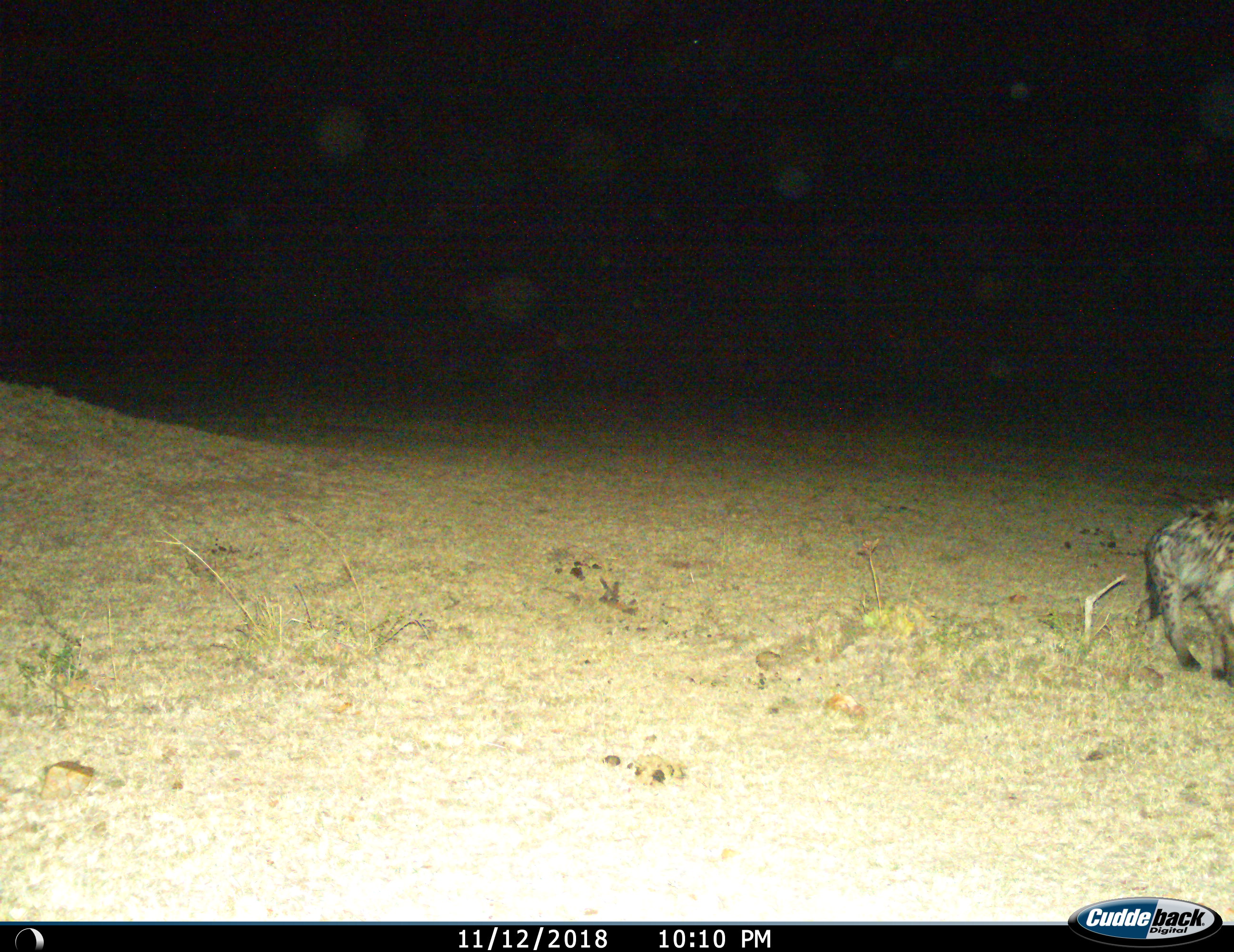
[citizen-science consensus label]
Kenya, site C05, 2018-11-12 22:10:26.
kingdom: Animalia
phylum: Chordata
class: Mammalia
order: Carnivora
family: Hyaenidae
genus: Crocuta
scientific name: Crocuta crocuta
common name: spotted hyena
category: hyenaspotted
Hyenaspotted (spotted hyena) (Crocuta crocuta), count 1. Behavior (volunteer vote fractions): standing 30%, resting 0%, moving 70%, interacting 0%. Young present (vote fraction): 0%. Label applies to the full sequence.